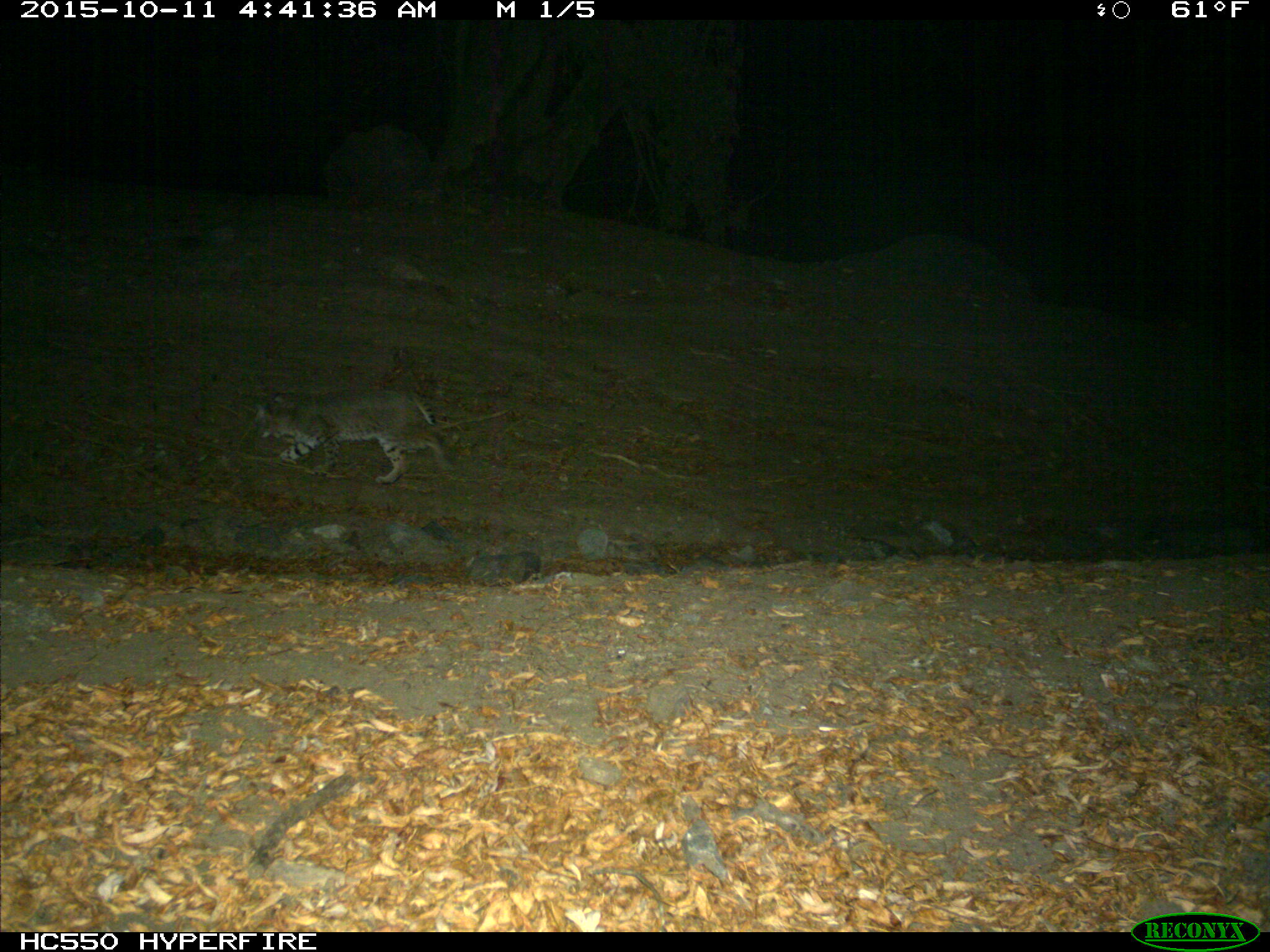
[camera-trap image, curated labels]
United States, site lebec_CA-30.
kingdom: Animalia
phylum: Chordata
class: Mammalia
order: Carnivora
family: Felidae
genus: Lynx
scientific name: Lynx rufus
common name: bobcat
Lynx rufus (bobcat).